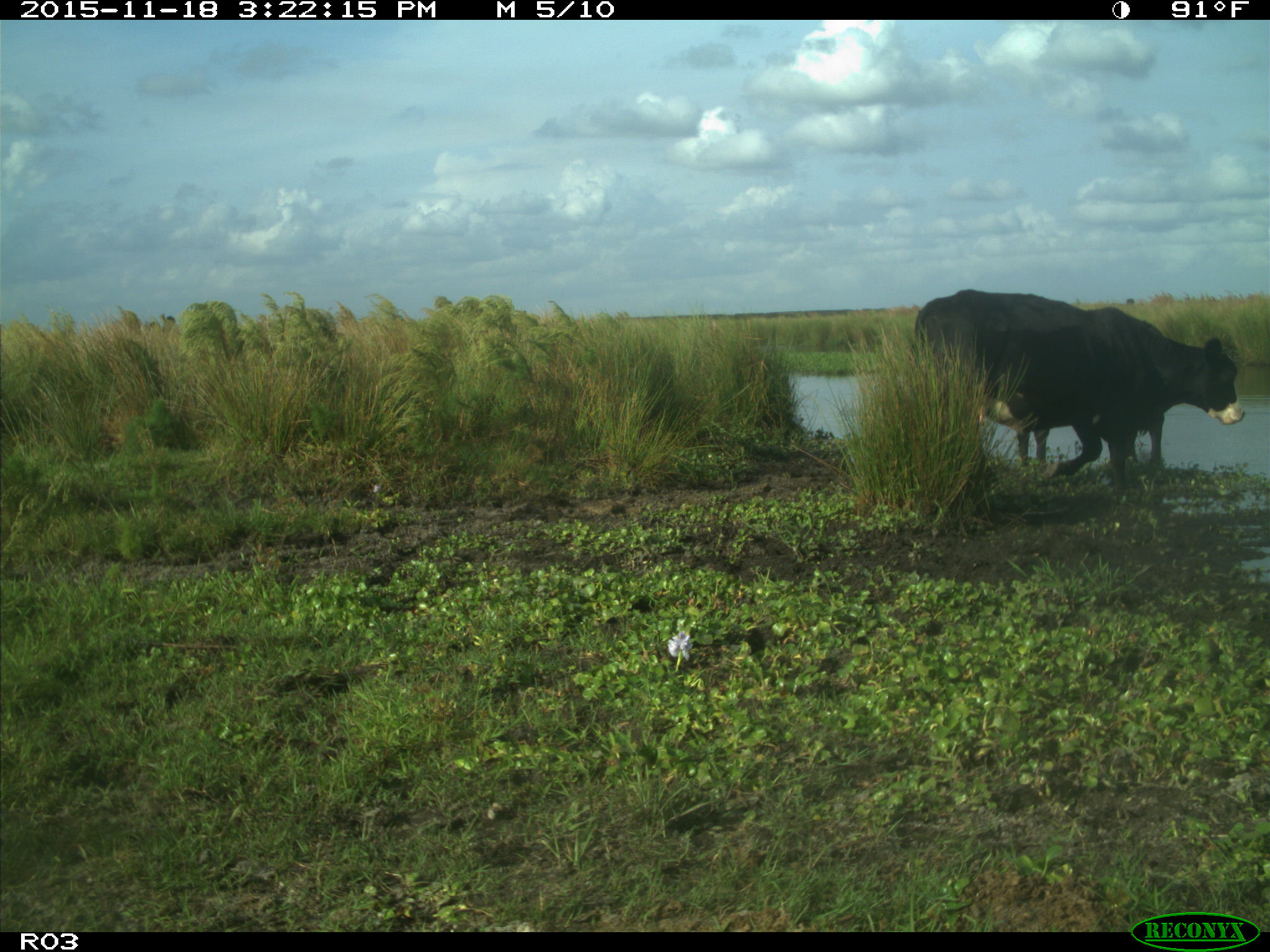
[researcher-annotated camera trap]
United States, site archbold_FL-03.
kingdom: Animalia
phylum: Chordata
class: Mammalia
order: Artiodactyla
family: Bovidae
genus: Bos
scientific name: Bos taurus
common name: domestic cow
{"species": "Bos taurus (domestic cow)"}